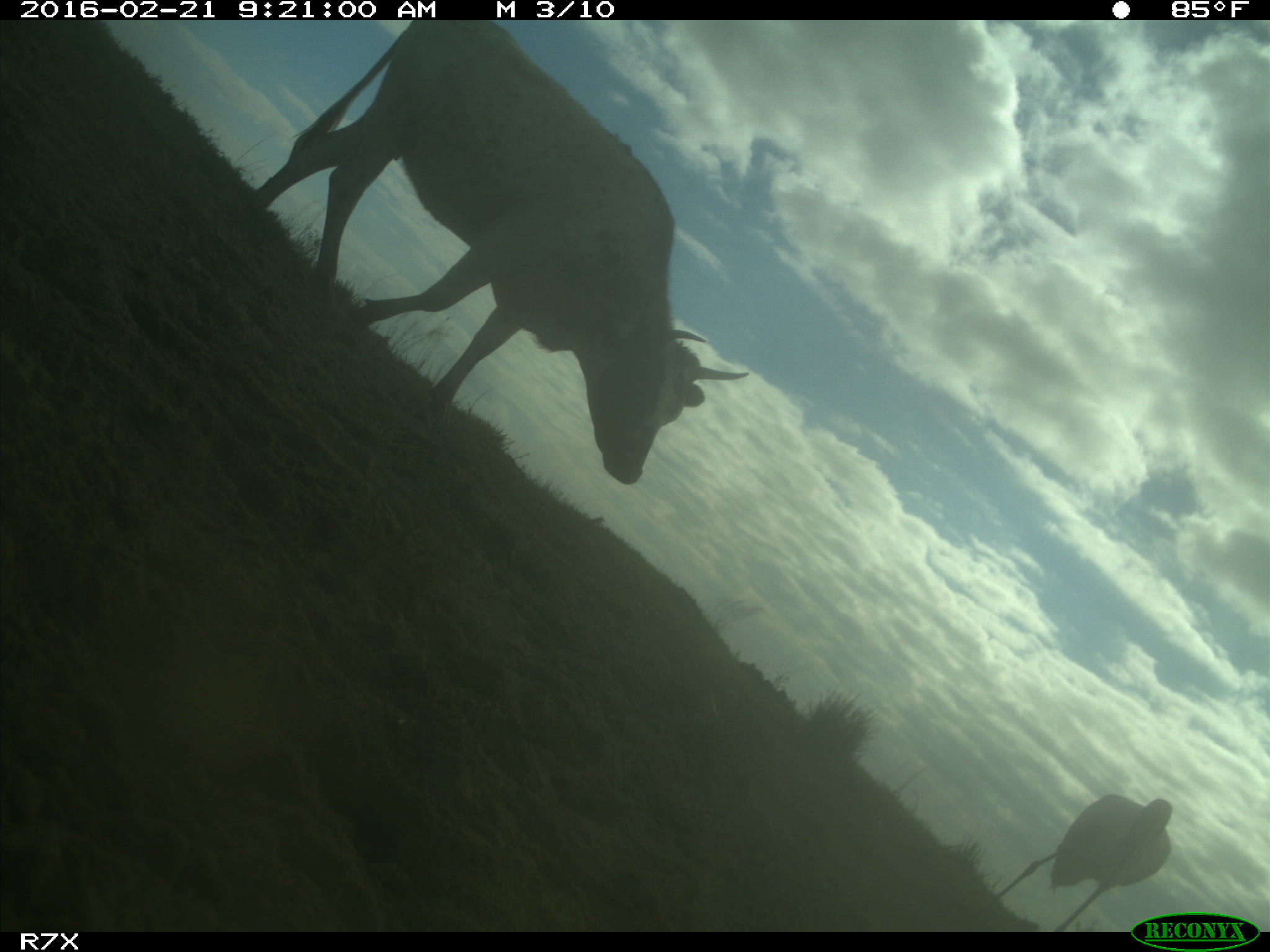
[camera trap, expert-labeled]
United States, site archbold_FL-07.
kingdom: Animalia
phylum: Chordata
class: Mammalia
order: Artiodactyla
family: Bovidae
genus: Bos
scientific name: Bos taurus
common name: domestic cow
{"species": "Bos taurus (domestic cow)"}